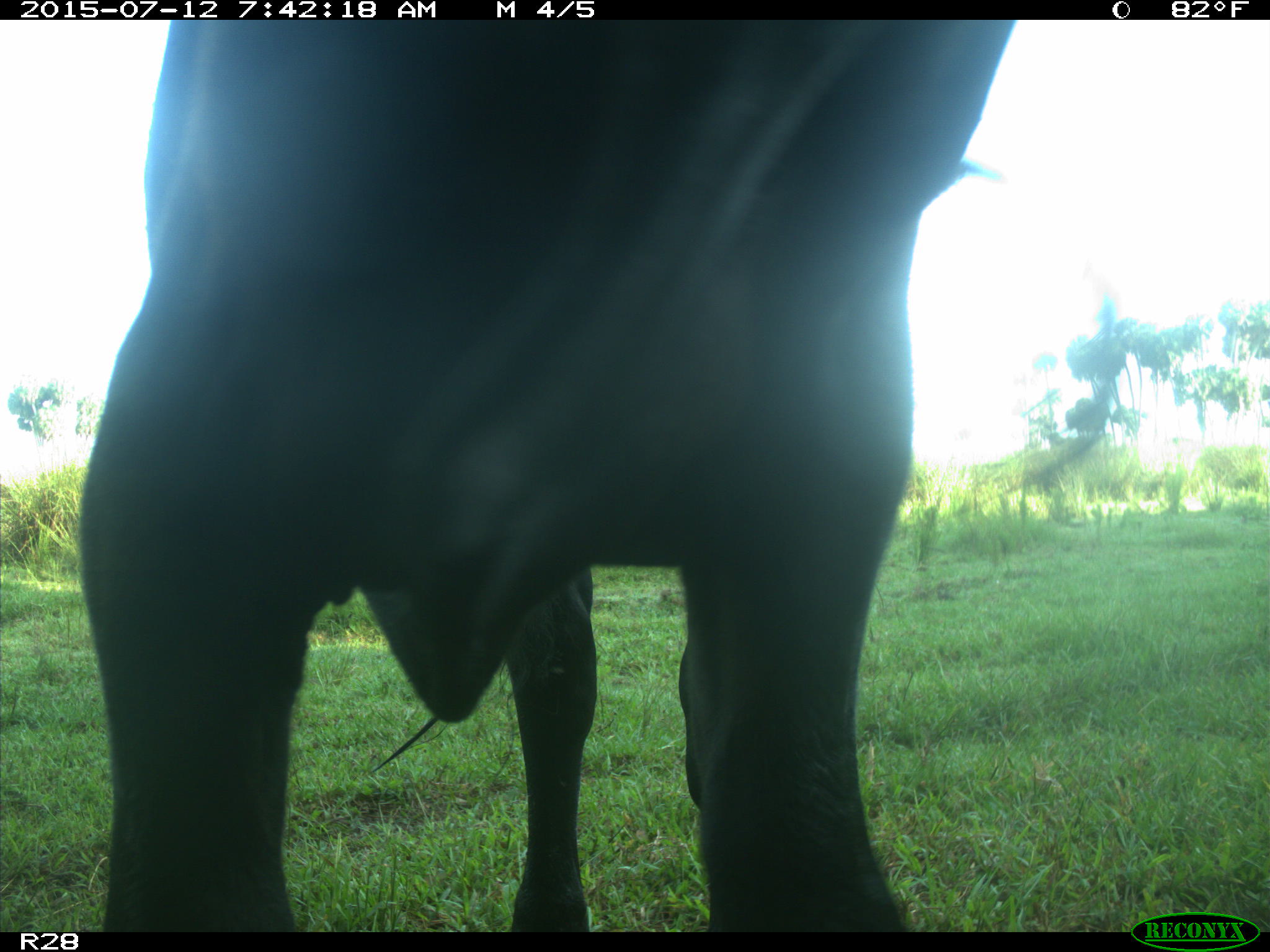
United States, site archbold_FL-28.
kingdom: Animalia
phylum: Chordata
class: Mammalia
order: Artiodactyla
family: Bovidae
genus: Bos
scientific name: Bos taurus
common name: domestic cow